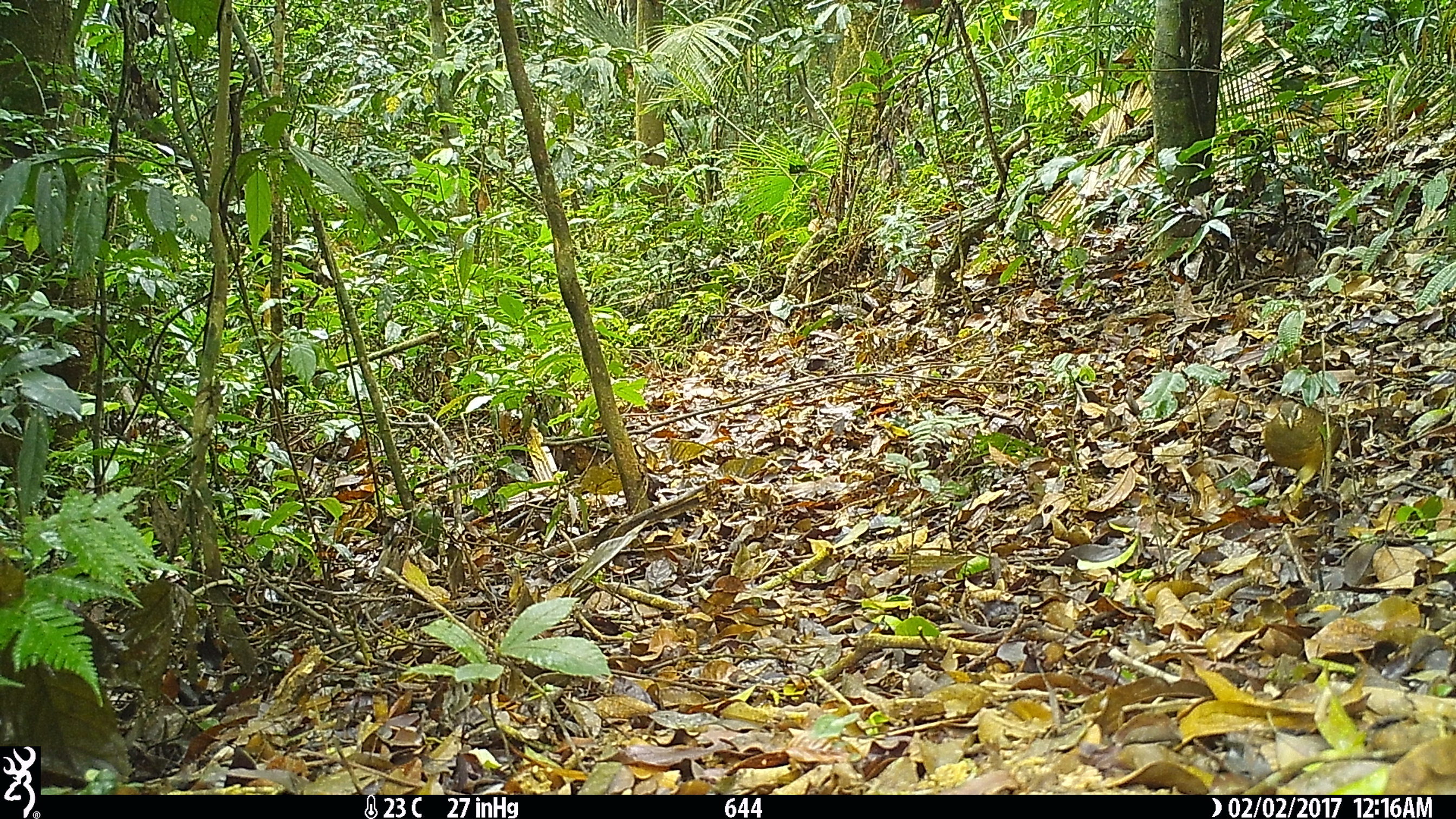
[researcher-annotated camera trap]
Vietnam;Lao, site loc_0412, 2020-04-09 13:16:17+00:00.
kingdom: Animalia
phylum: Chordata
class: Aves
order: Galliformes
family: Phasianidae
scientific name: Phasianidae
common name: partridge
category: unidentified partridge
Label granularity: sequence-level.